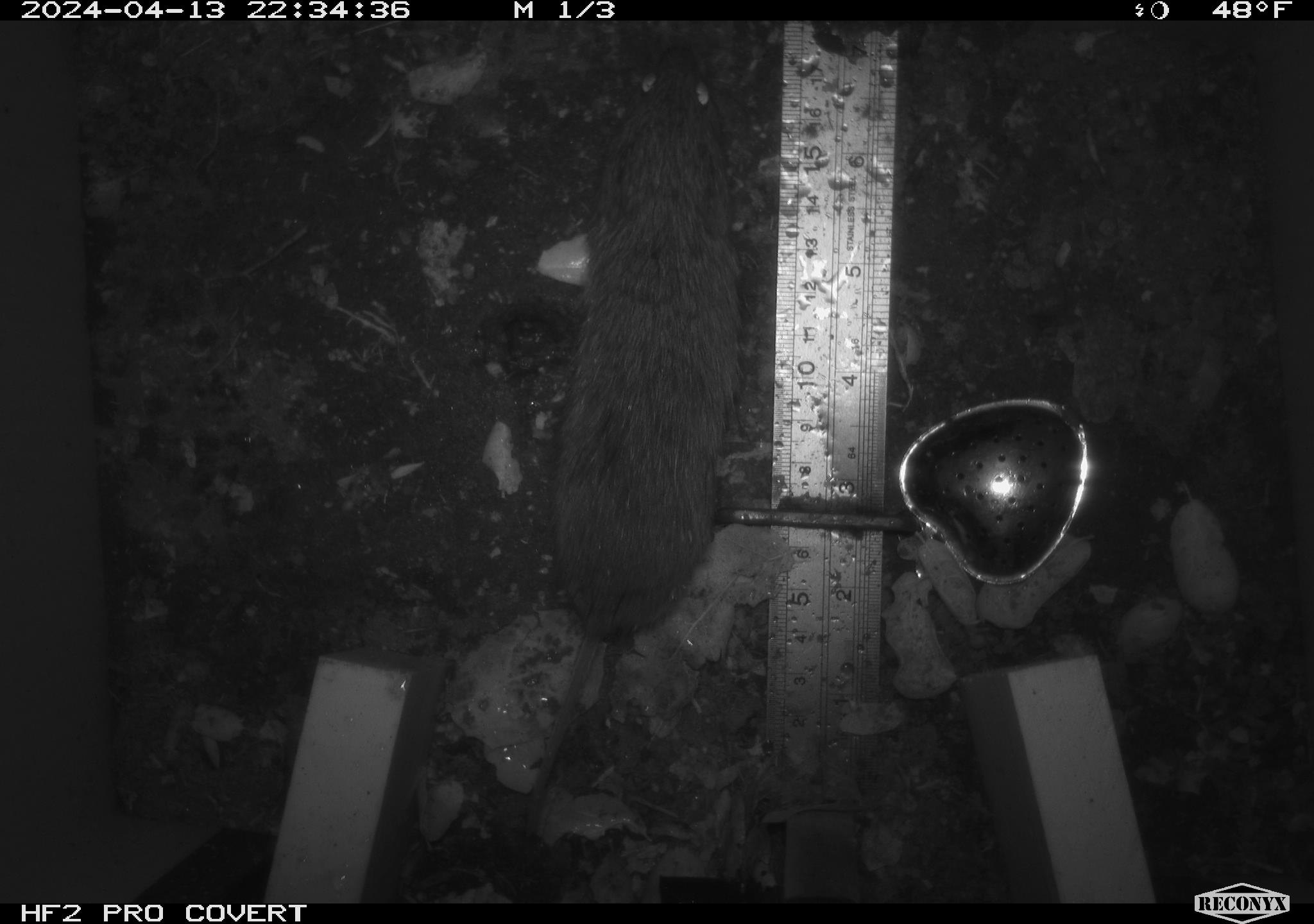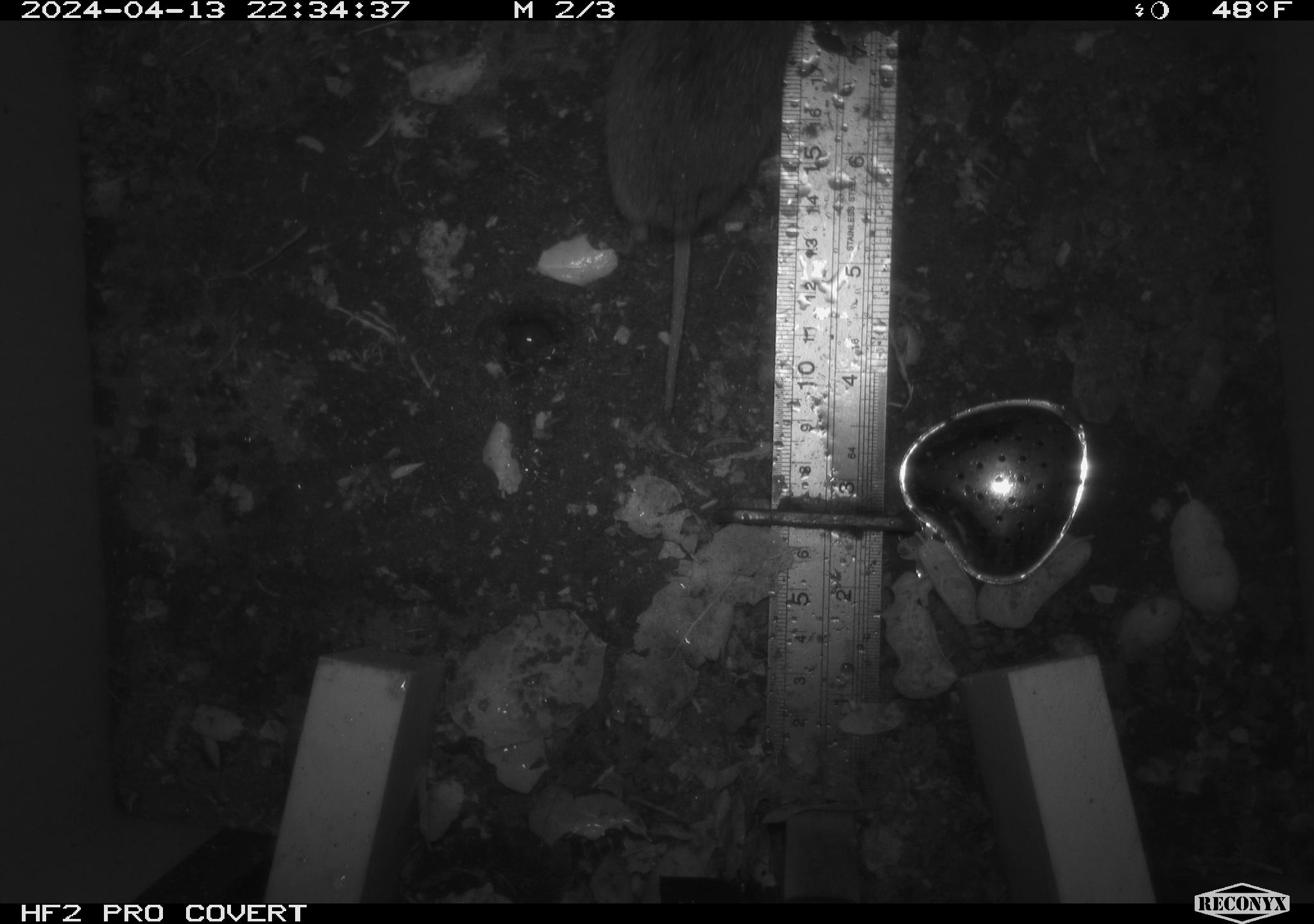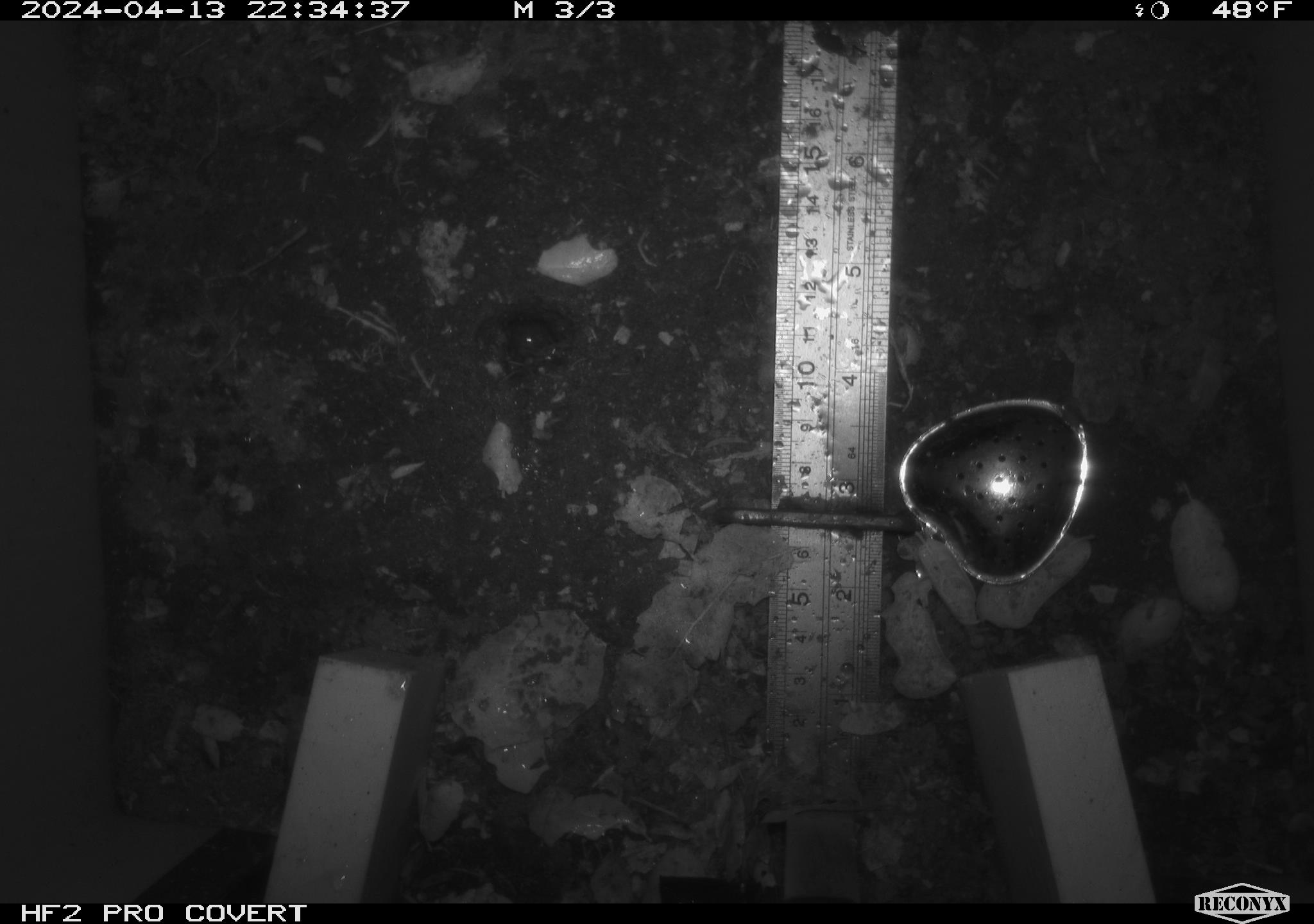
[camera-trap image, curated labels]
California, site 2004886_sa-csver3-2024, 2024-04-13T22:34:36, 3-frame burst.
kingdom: Animalia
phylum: Chordata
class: Mammalia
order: Rodentia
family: Cricetidae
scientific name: Arvicolinae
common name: voles, lemmings, and muskrats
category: arvicolinae subfamily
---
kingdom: Animalia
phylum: Chordata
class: Mammalia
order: Rodentia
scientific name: Rodentia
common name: rodent